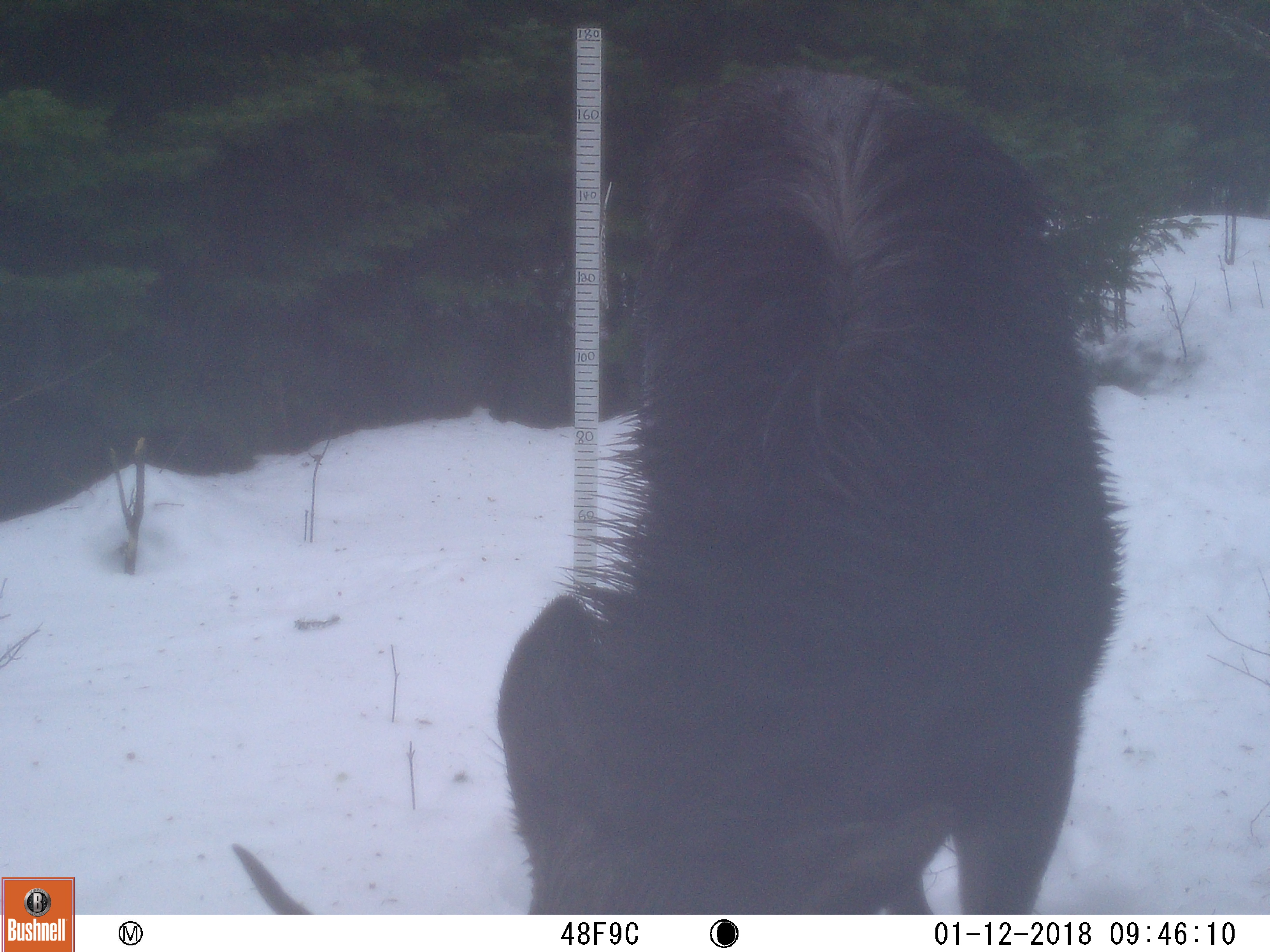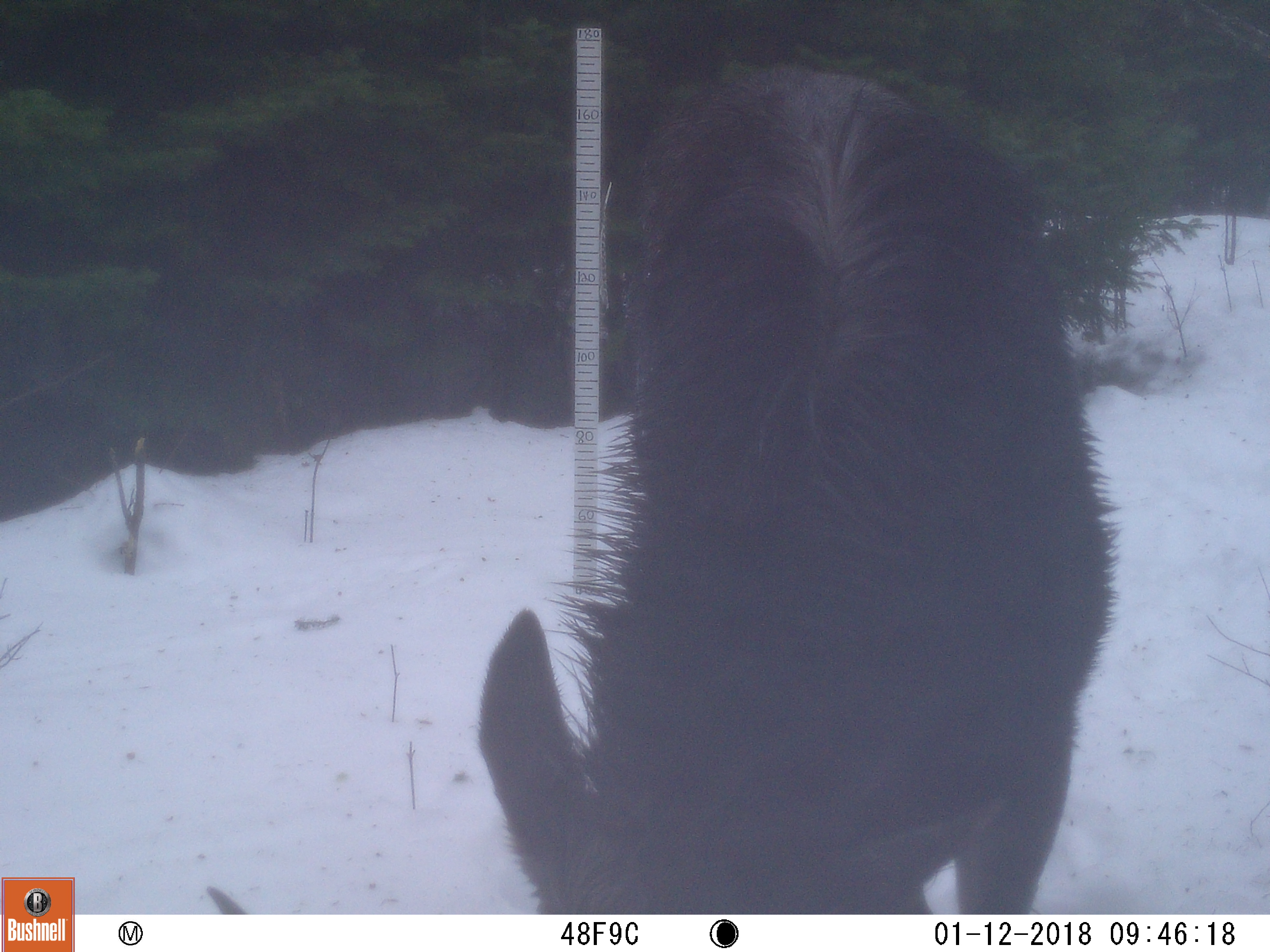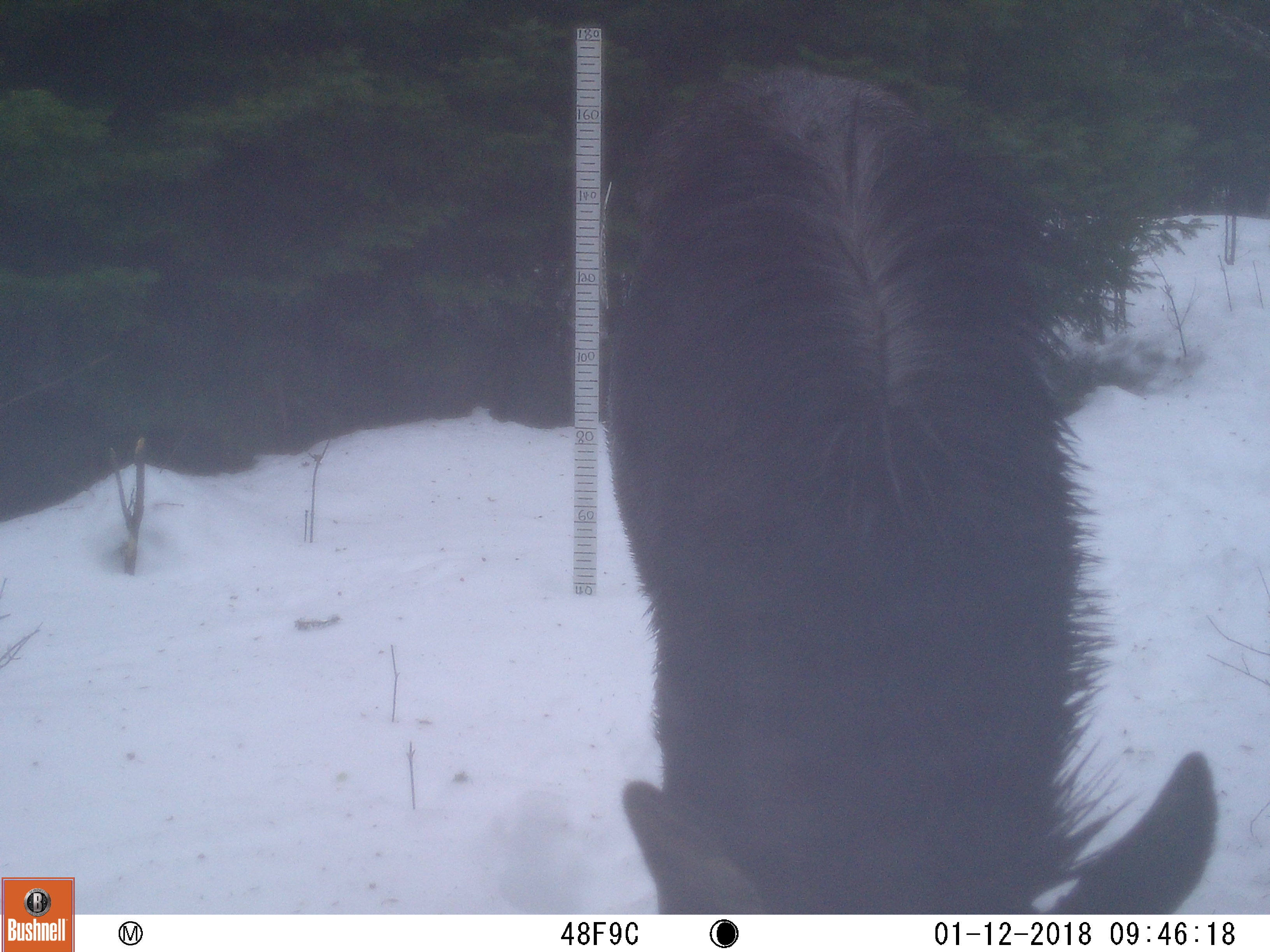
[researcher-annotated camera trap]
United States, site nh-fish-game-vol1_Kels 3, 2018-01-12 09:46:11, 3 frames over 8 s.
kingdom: Animalia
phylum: Chordata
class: Mammalia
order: Artiodactyla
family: Cervidae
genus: Alces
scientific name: Alces alces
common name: moose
Moose (Alces alces).